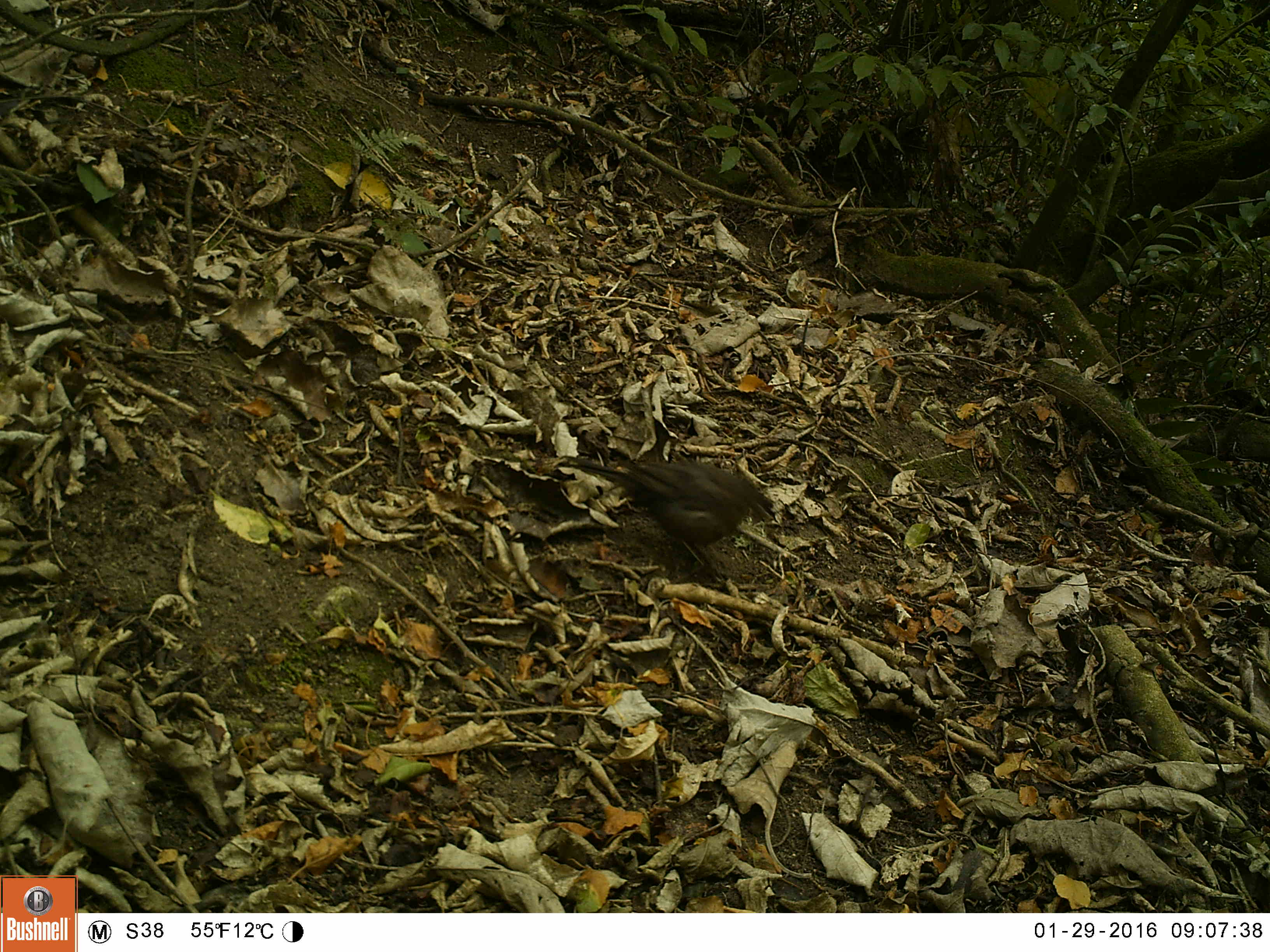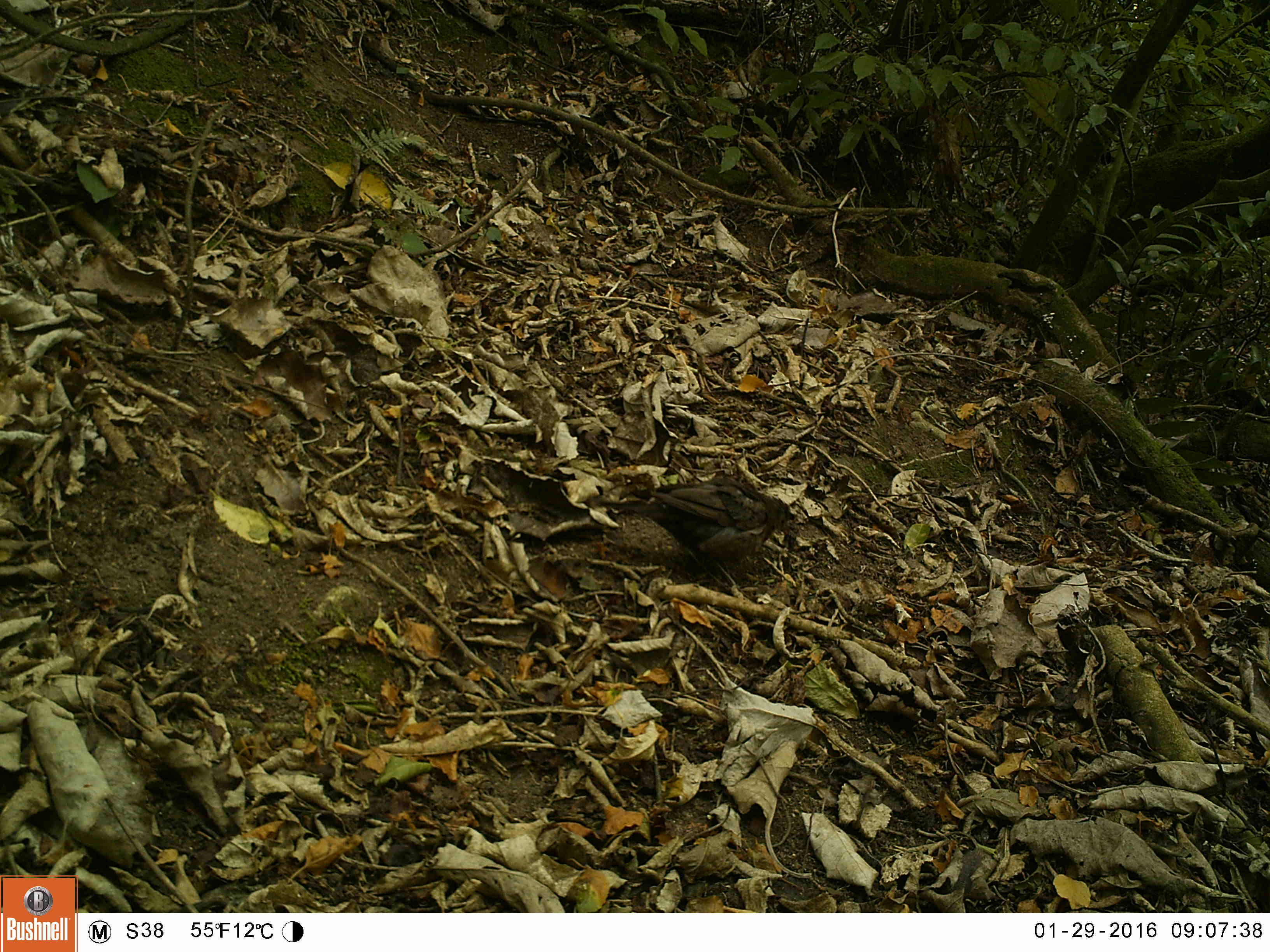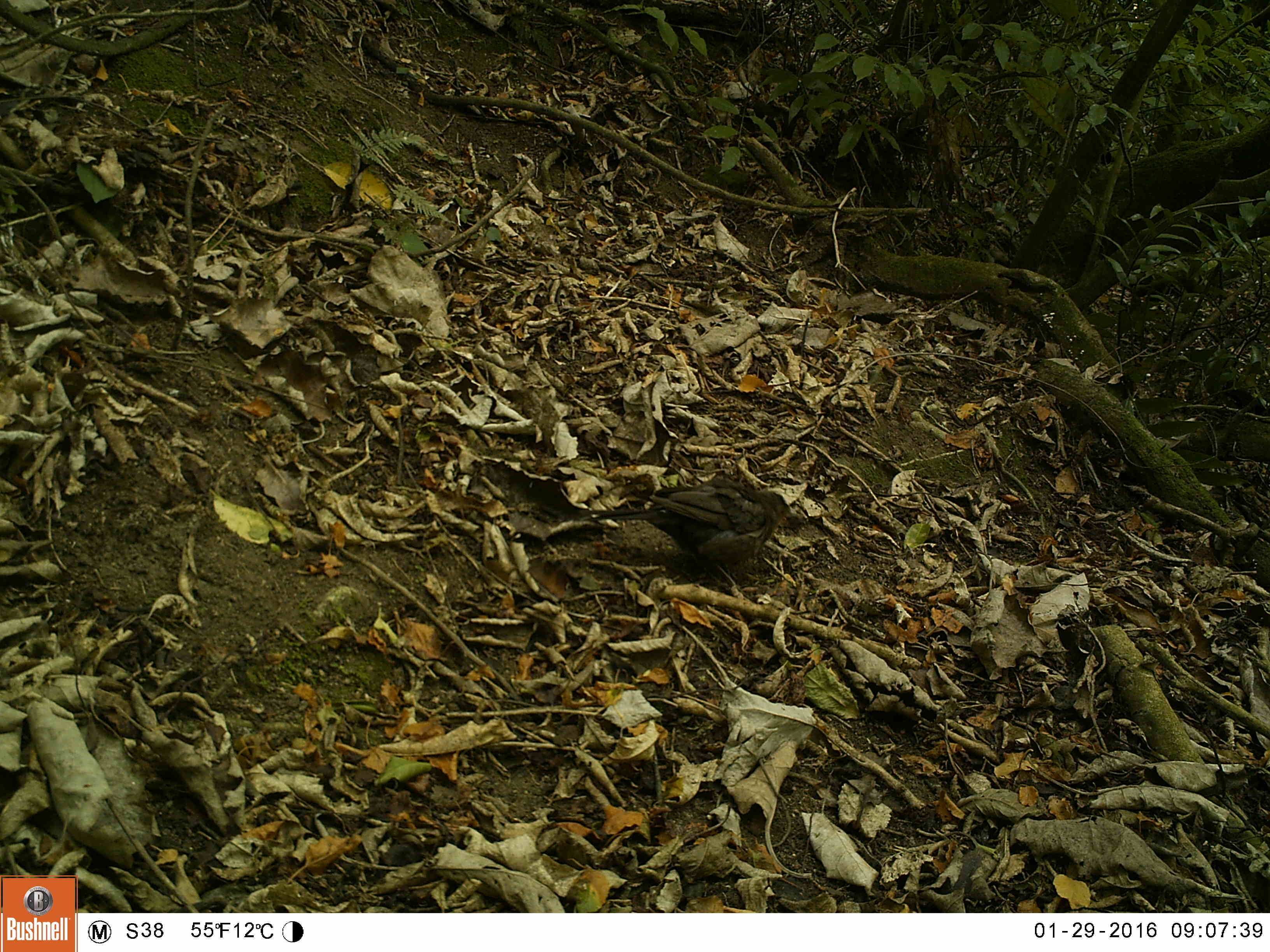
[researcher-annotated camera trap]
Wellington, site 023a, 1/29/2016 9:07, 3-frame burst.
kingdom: Animalia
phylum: Chordata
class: Aves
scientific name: Aves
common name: bird